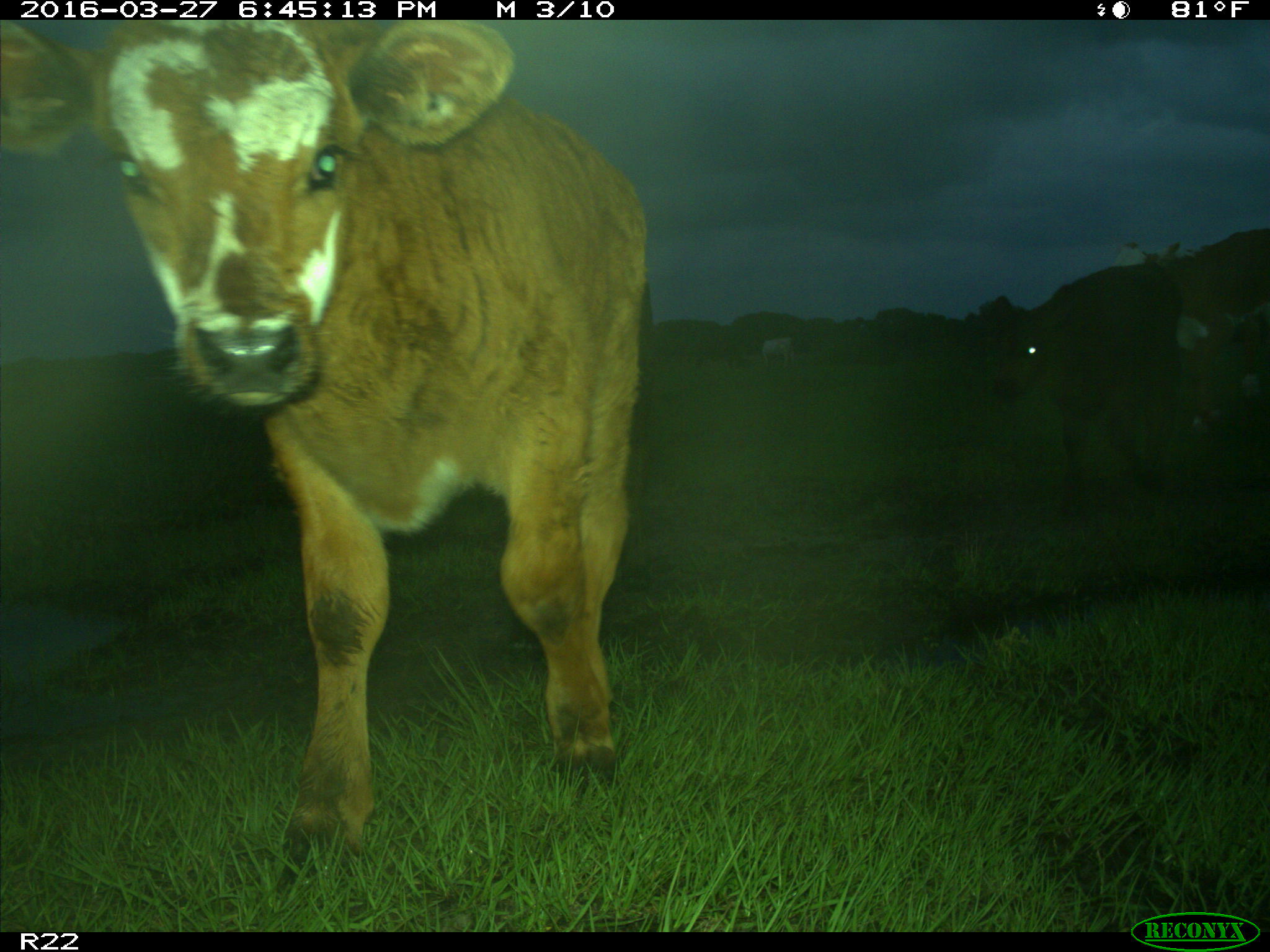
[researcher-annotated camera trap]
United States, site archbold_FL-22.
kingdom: Animalia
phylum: Chordata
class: Mammalia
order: Artiodactyla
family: Bovidae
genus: Bos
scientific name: Bos taurus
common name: domestic cow